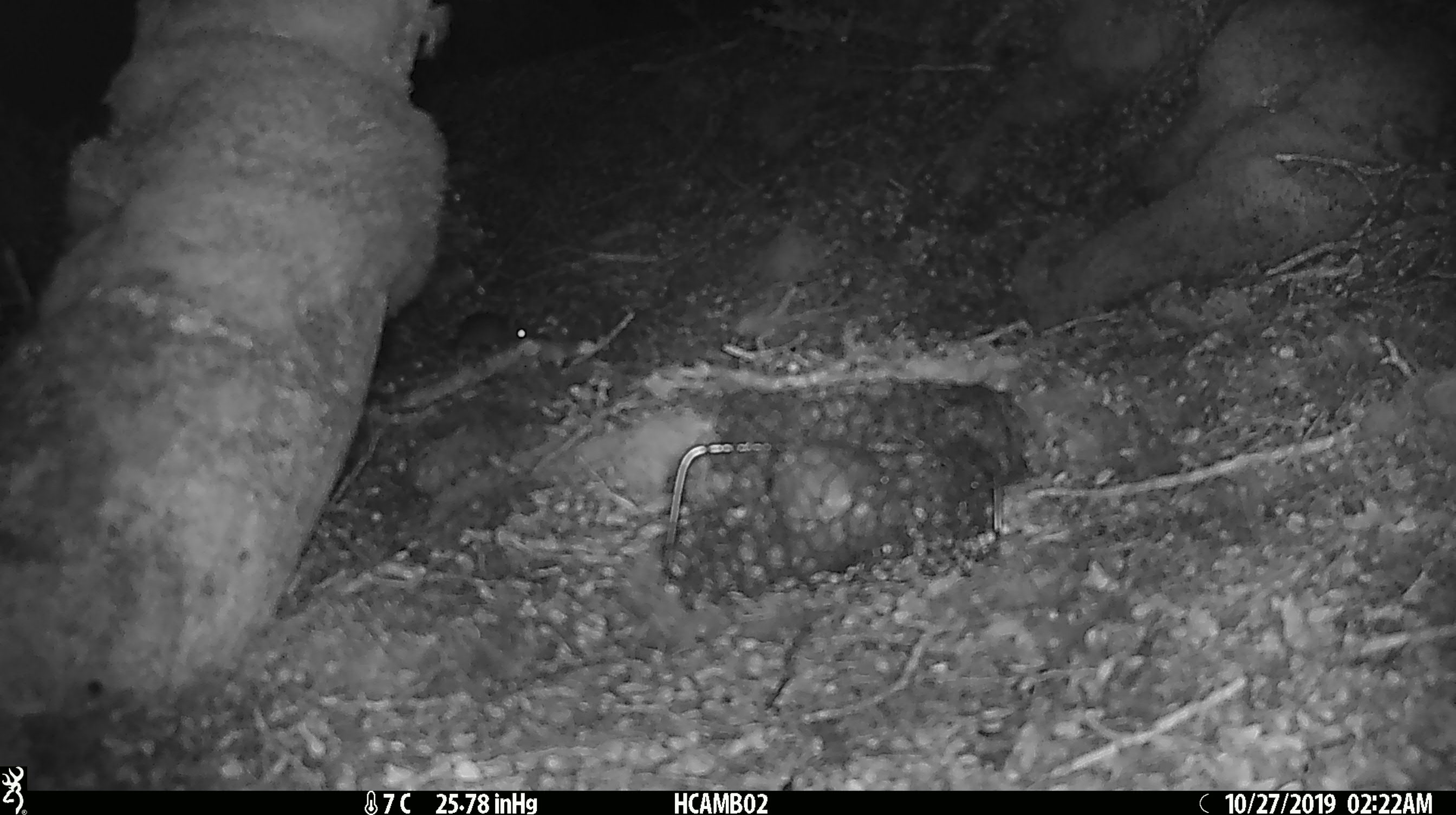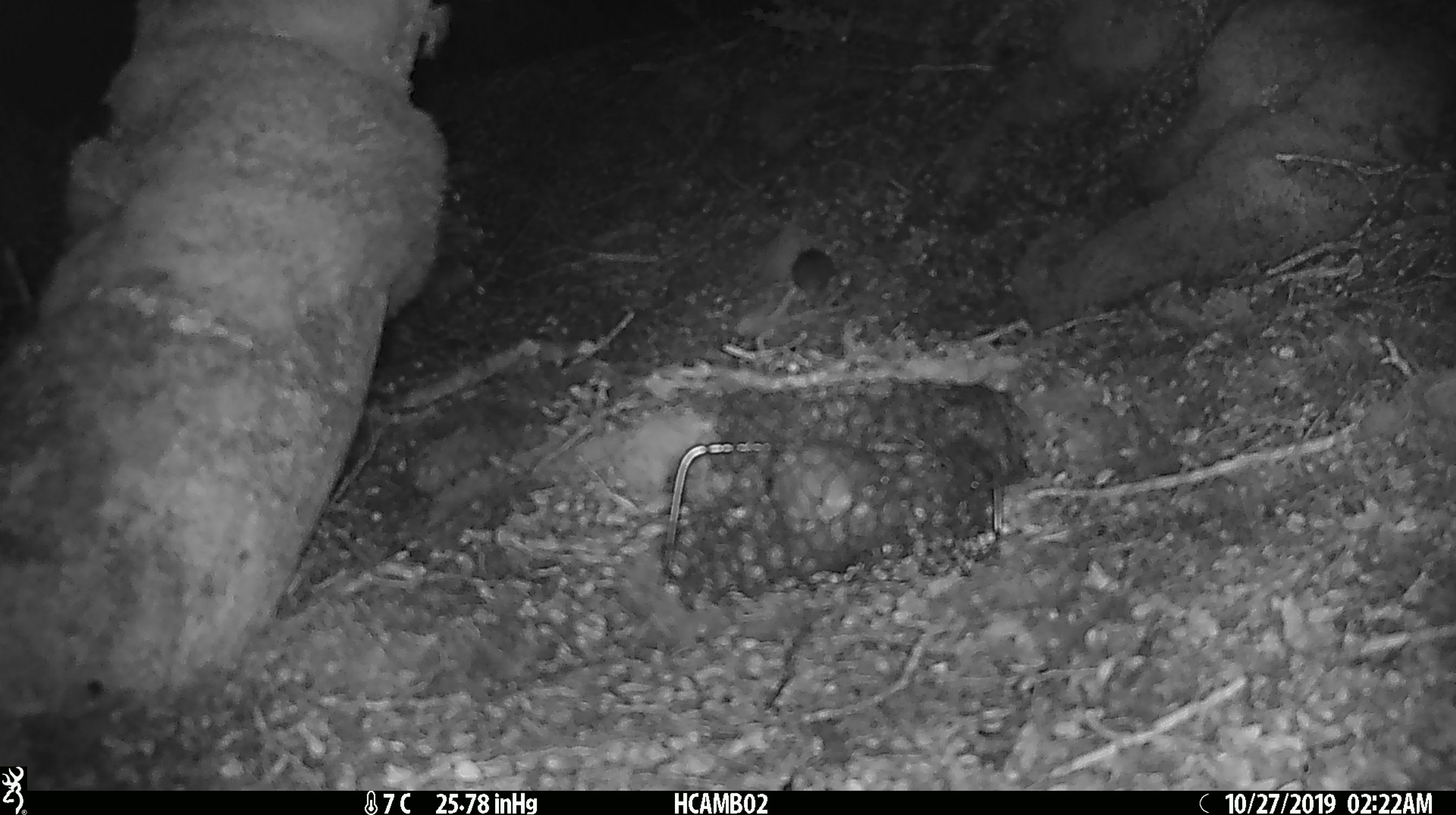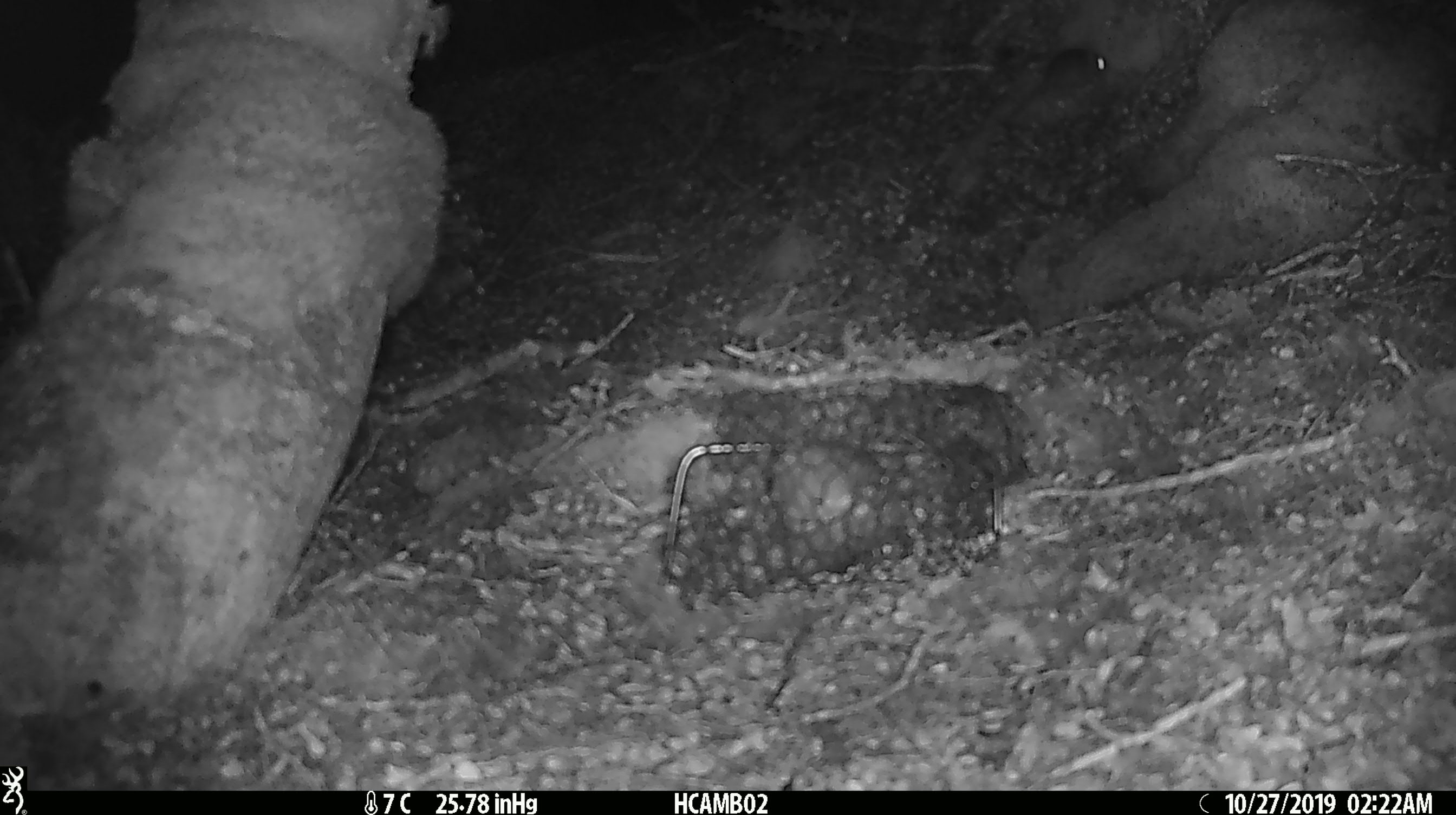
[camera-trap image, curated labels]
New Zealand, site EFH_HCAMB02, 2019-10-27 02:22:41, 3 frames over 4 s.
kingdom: Animalia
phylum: Chordata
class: Mammalia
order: Rodentia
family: Muridae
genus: Mus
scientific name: Mus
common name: mouse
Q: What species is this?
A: Mouse (Mus).